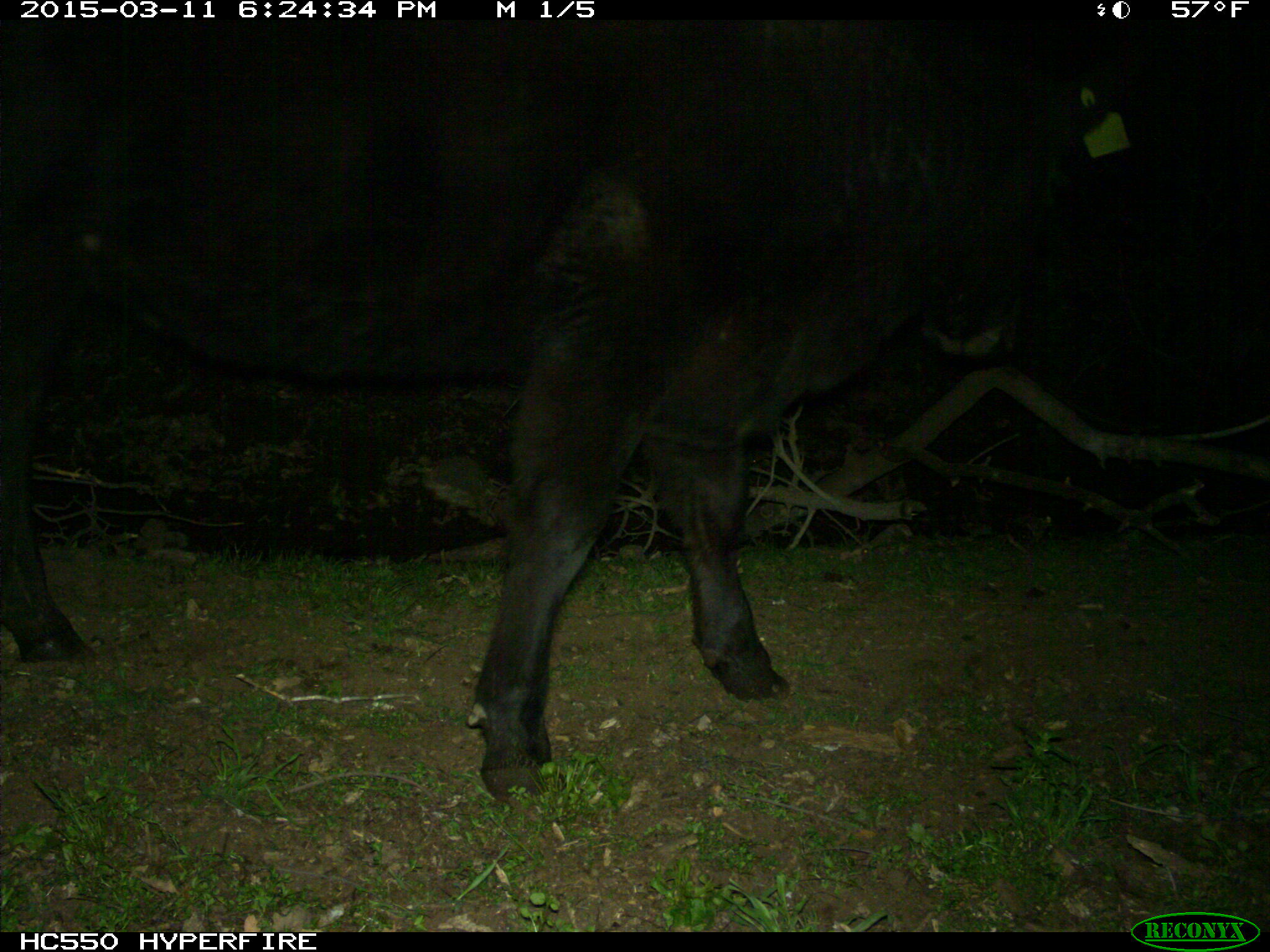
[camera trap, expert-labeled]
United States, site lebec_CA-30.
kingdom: Animalia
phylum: Chordata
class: Mammalia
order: Artiodactyla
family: Bovidae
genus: Bos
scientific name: Bos taurus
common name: domestic cow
Bos taurus (domestic cow).